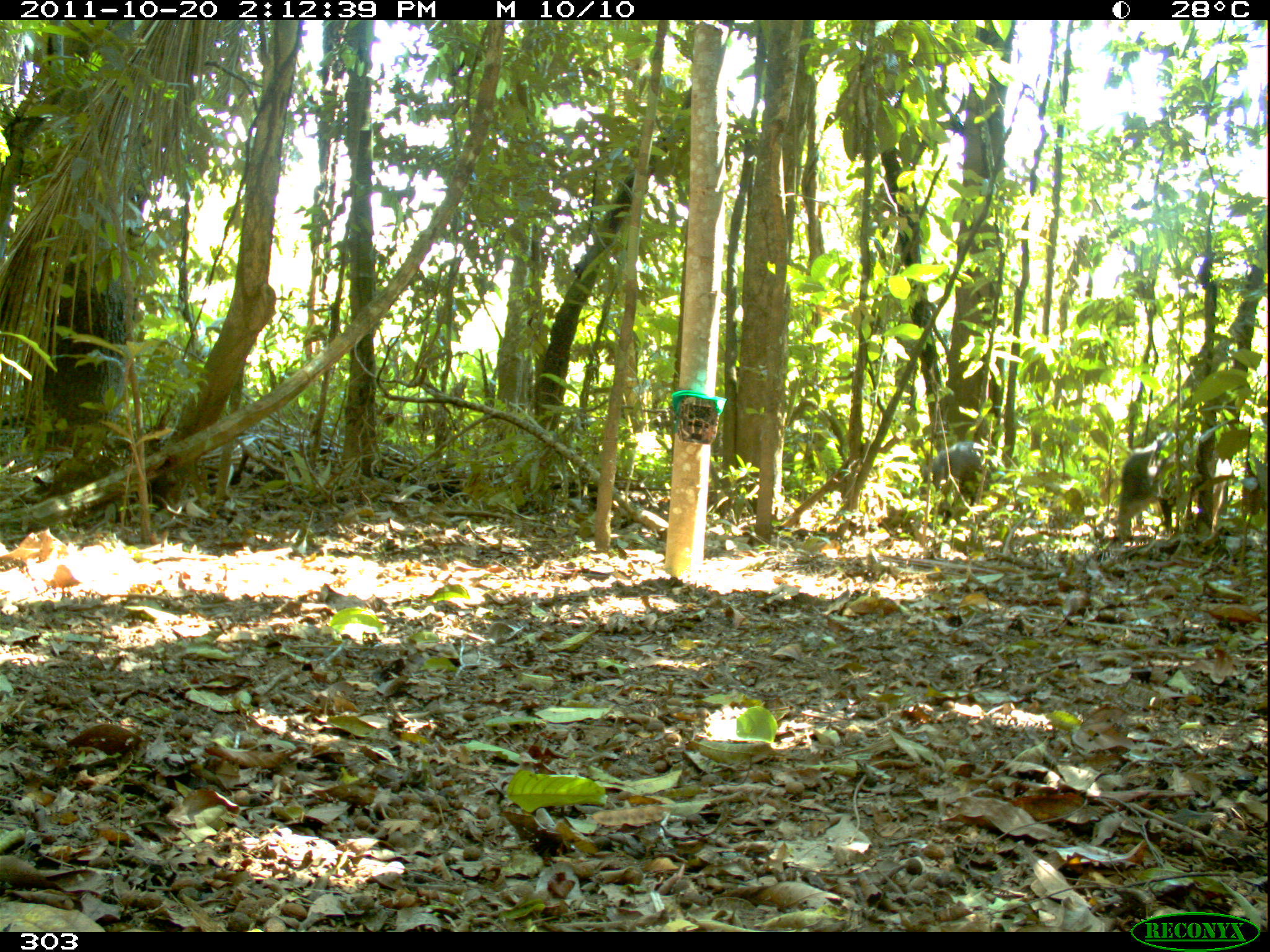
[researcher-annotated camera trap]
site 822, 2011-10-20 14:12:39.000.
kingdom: Animalia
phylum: Chordata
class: Mammalia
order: Artiodactyla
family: Tayassuidae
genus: Tayassu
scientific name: Tayassu pecari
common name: white-lipped peccary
Tayassu pecari (white-lipped peccary).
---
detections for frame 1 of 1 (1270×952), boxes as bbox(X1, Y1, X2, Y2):
tayassu pecari: bbox(1116, 431, 1190, 543); bbox(921, 441, 1005, 520)